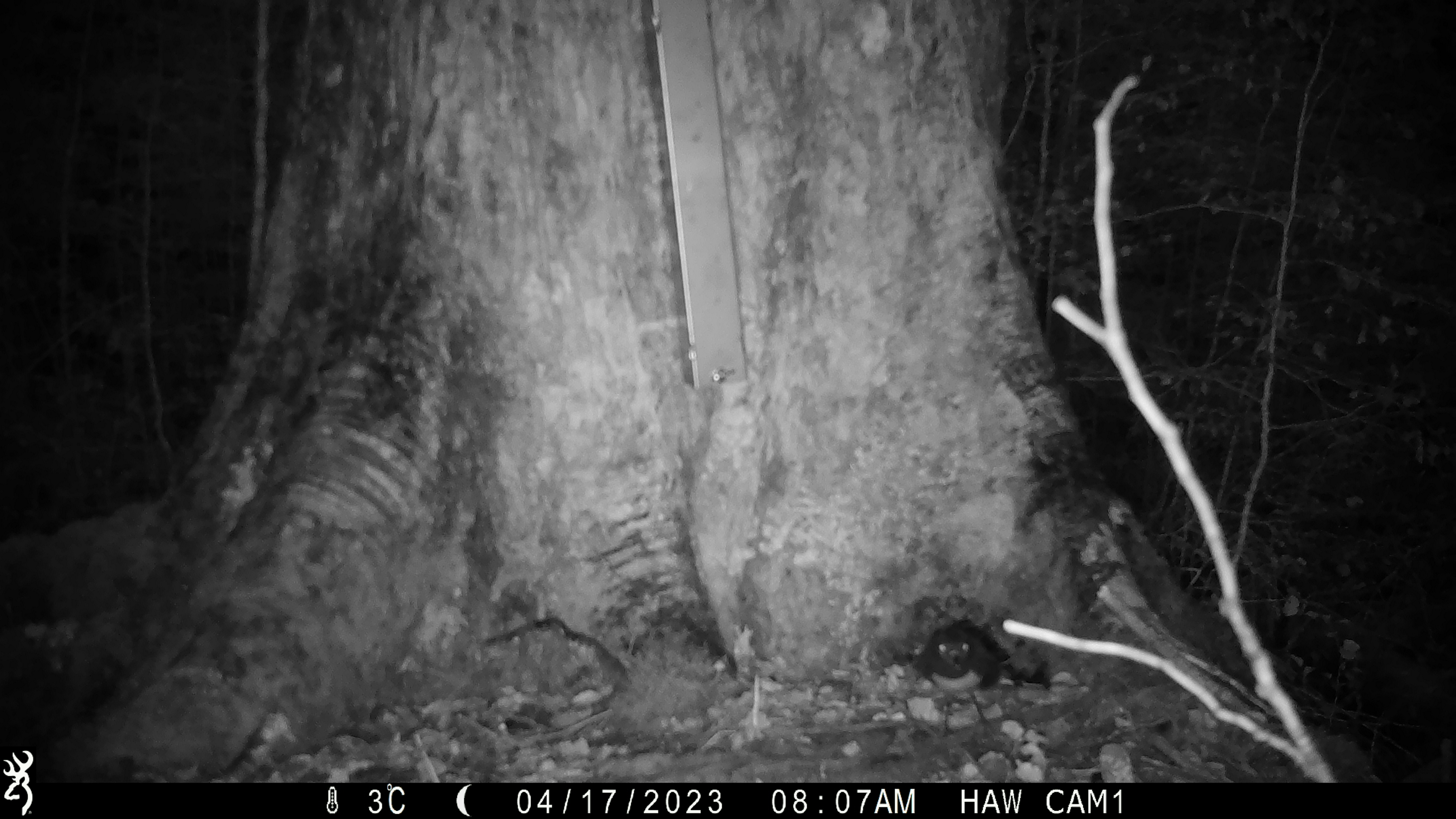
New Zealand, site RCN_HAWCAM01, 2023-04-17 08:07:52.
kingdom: Animalia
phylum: Chordata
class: Aves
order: Passeriformes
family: Petroicidae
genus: Petroica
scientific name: Petroica australis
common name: new zealand robin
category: robin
Robin (new zealand robin) (Petroica australis).